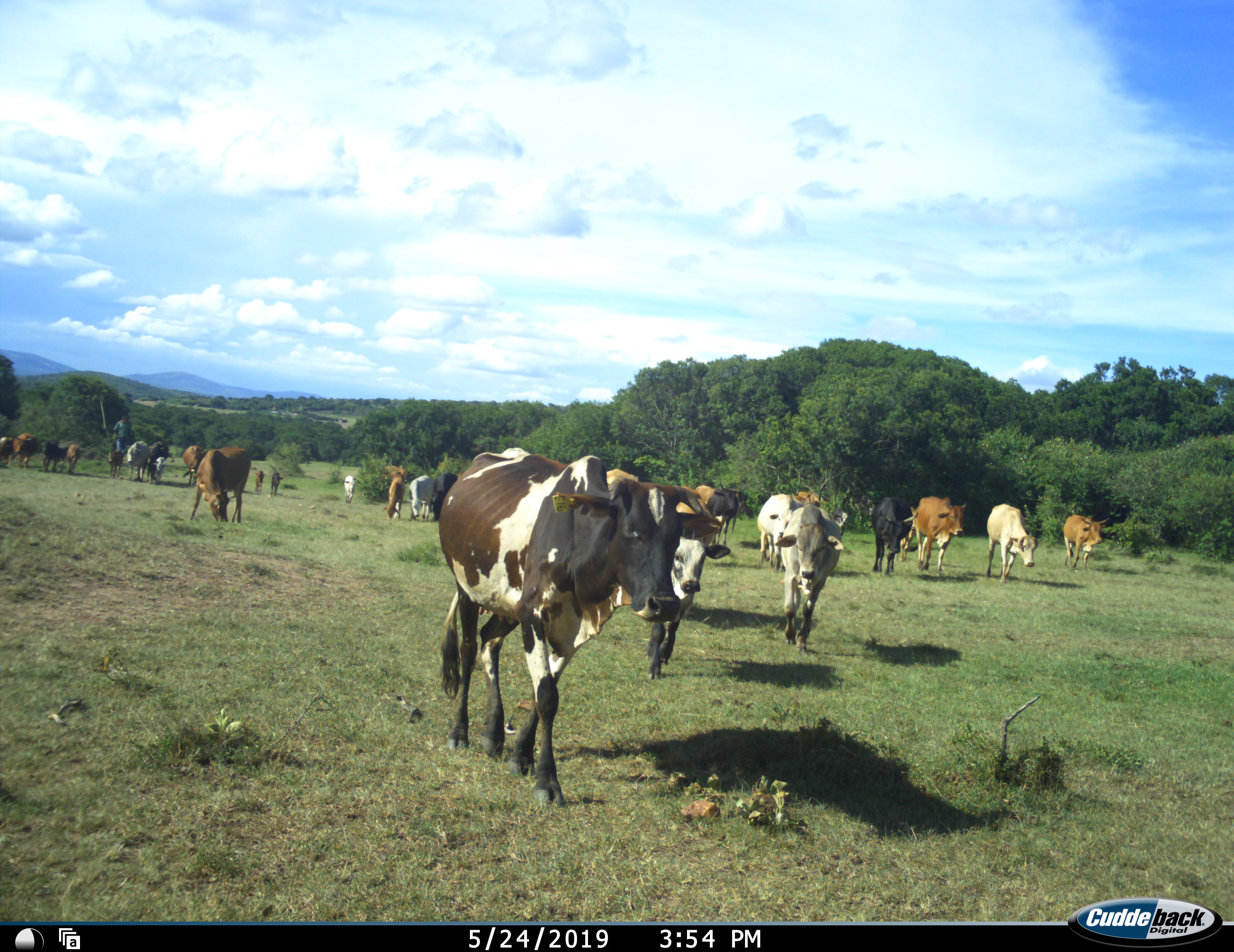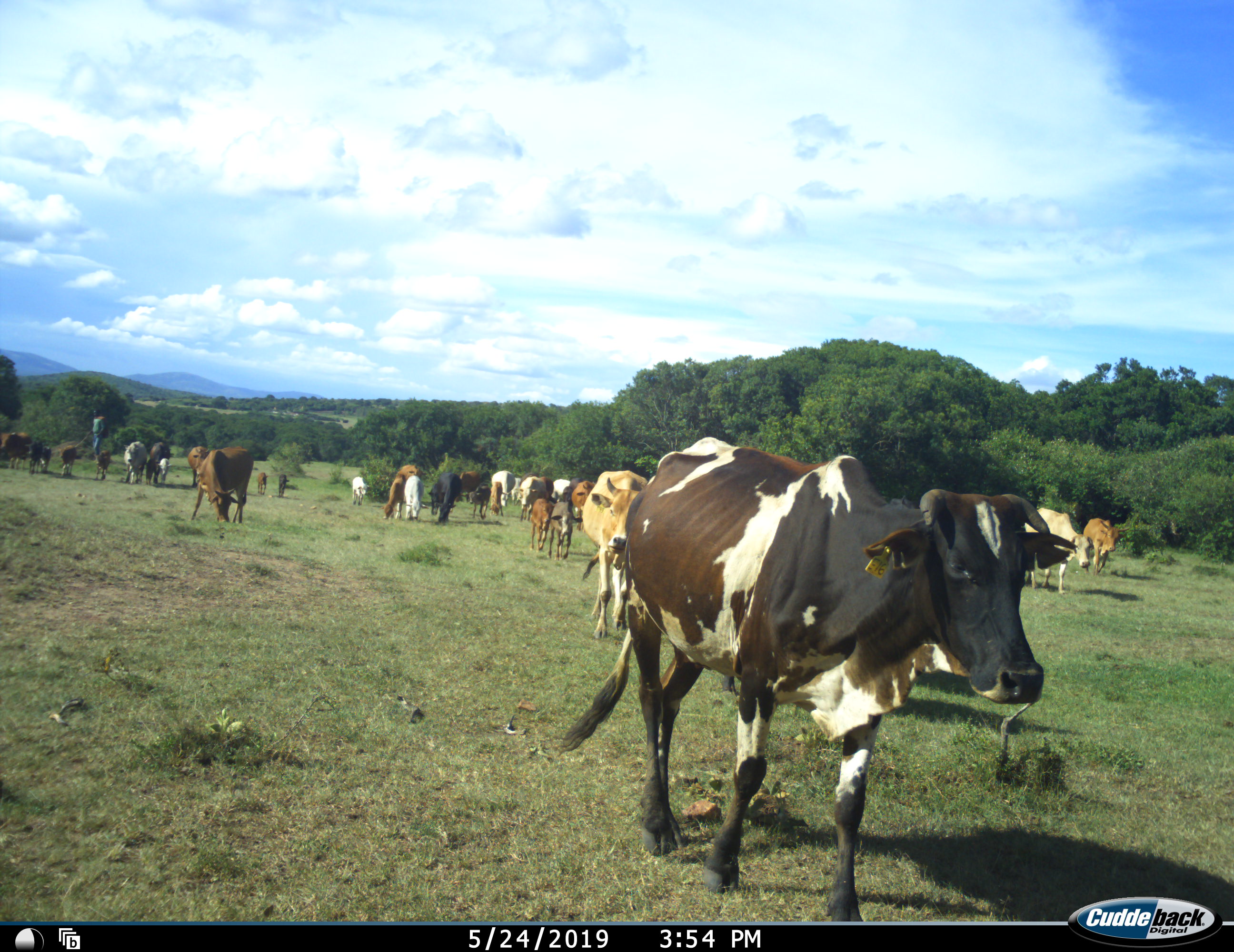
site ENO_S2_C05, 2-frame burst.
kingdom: Animalia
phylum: Chordata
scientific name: Vertebrata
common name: domestic animal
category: domesticanimal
Domesticanimal (domestic animal) (Vertebrata), count 11-50. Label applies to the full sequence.